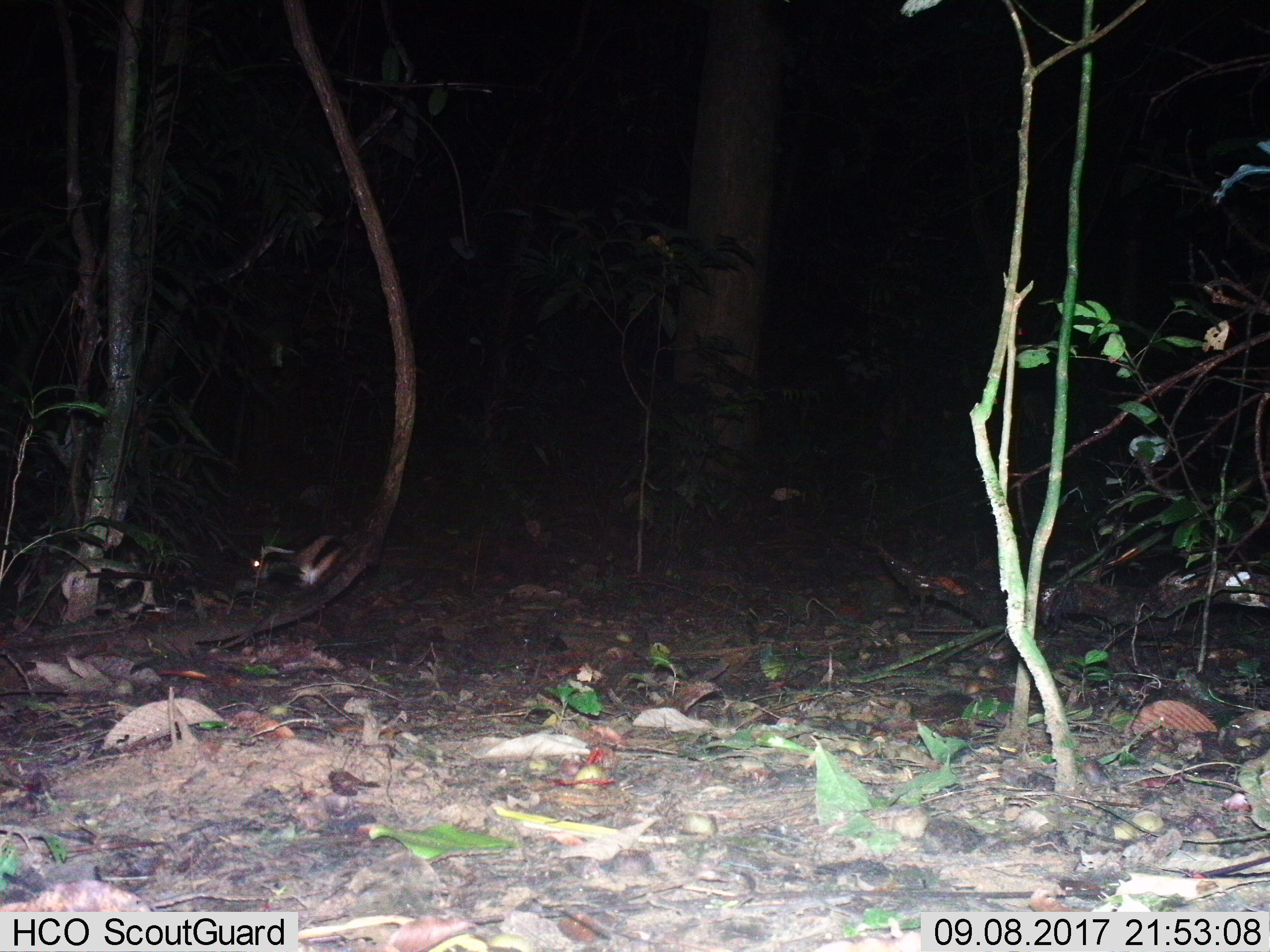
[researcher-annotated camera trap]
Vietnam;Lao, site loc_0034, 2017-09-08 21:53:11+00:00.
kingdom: Animalia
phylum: Chordata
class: Mammalia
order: Lagomorpha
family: Leporidae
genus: Nesolagus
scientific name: Nesolagus timminsi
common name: annamite striped rabbit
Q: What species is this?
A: Annamite striped rabbit (Nesolagus timminsi).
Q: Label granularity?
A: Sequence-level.